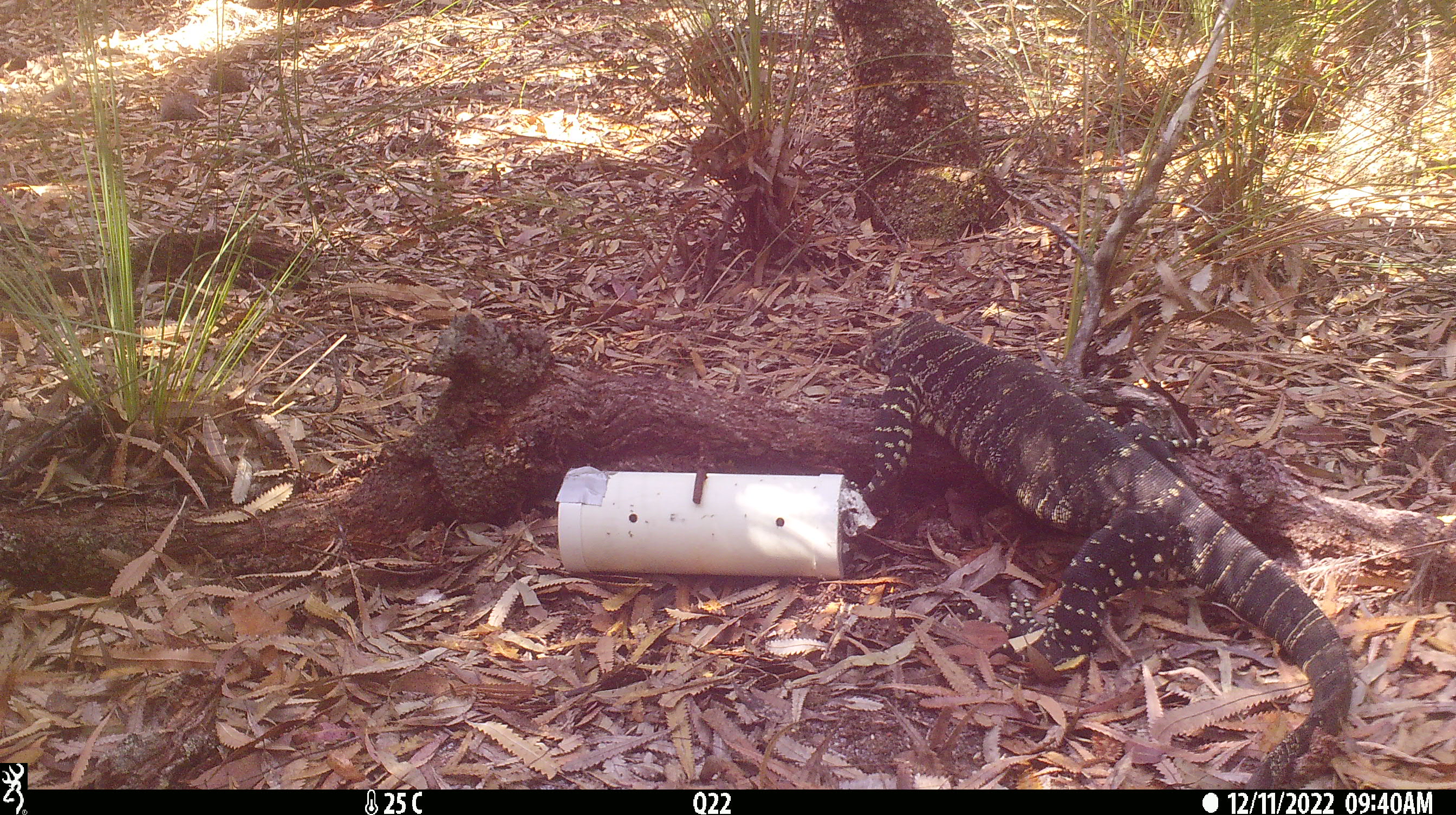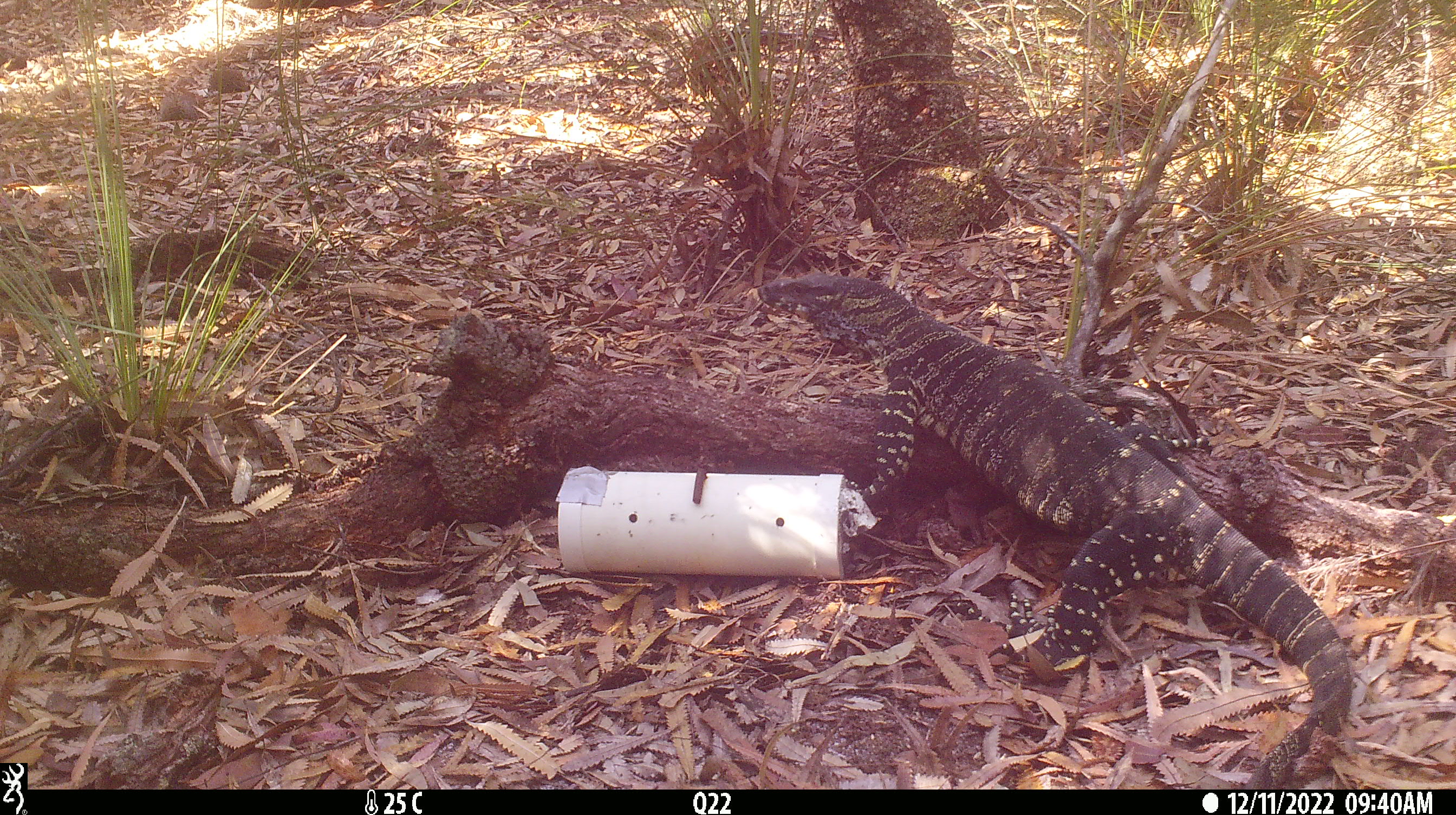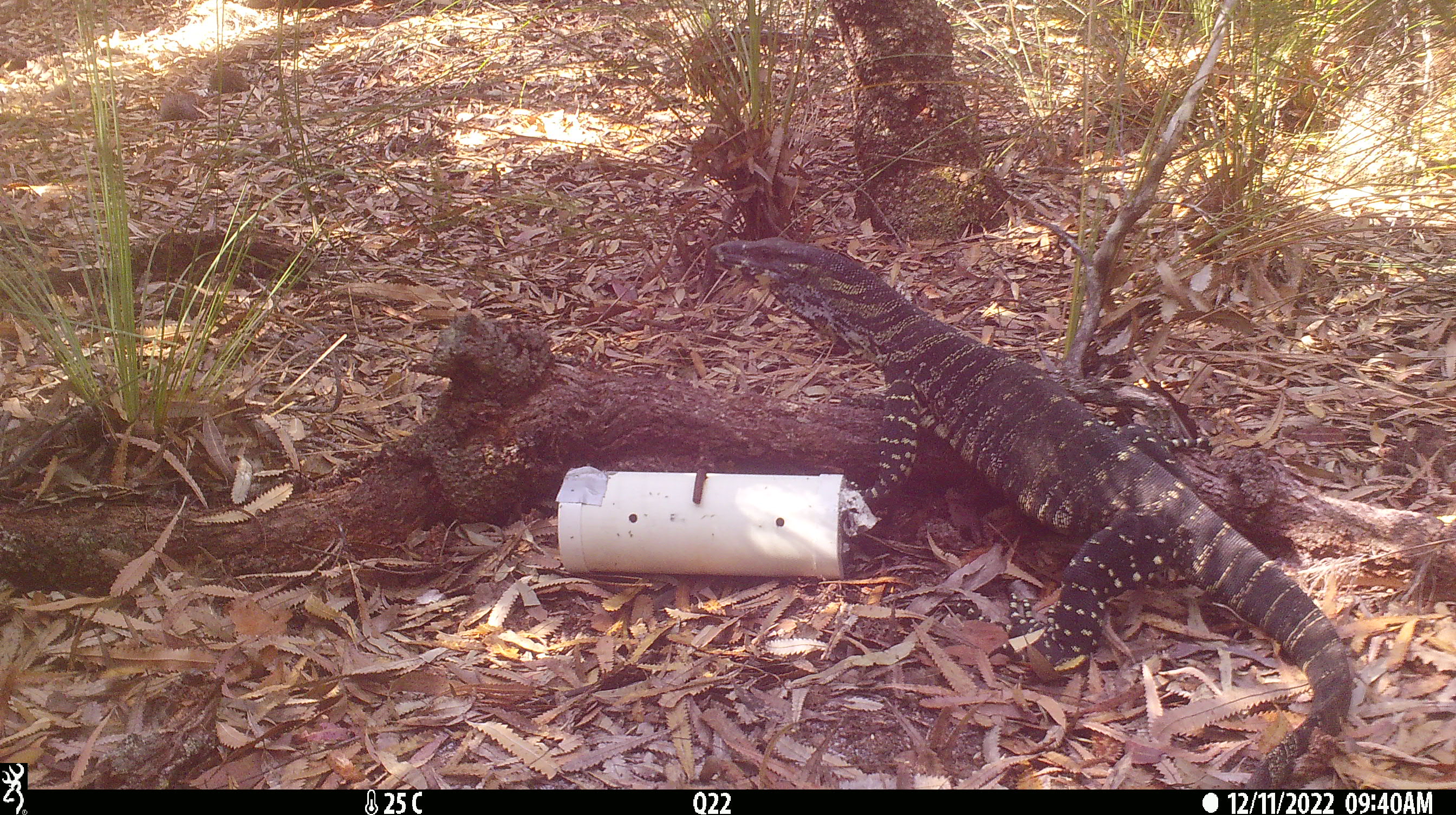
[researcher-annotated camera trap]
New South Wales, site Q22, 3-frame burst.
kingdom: Animalia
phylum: Chordata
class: Reptilia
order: Squamata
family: Varanidae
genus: Varanus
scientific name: Varanus varius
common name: lace monitor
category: goanna